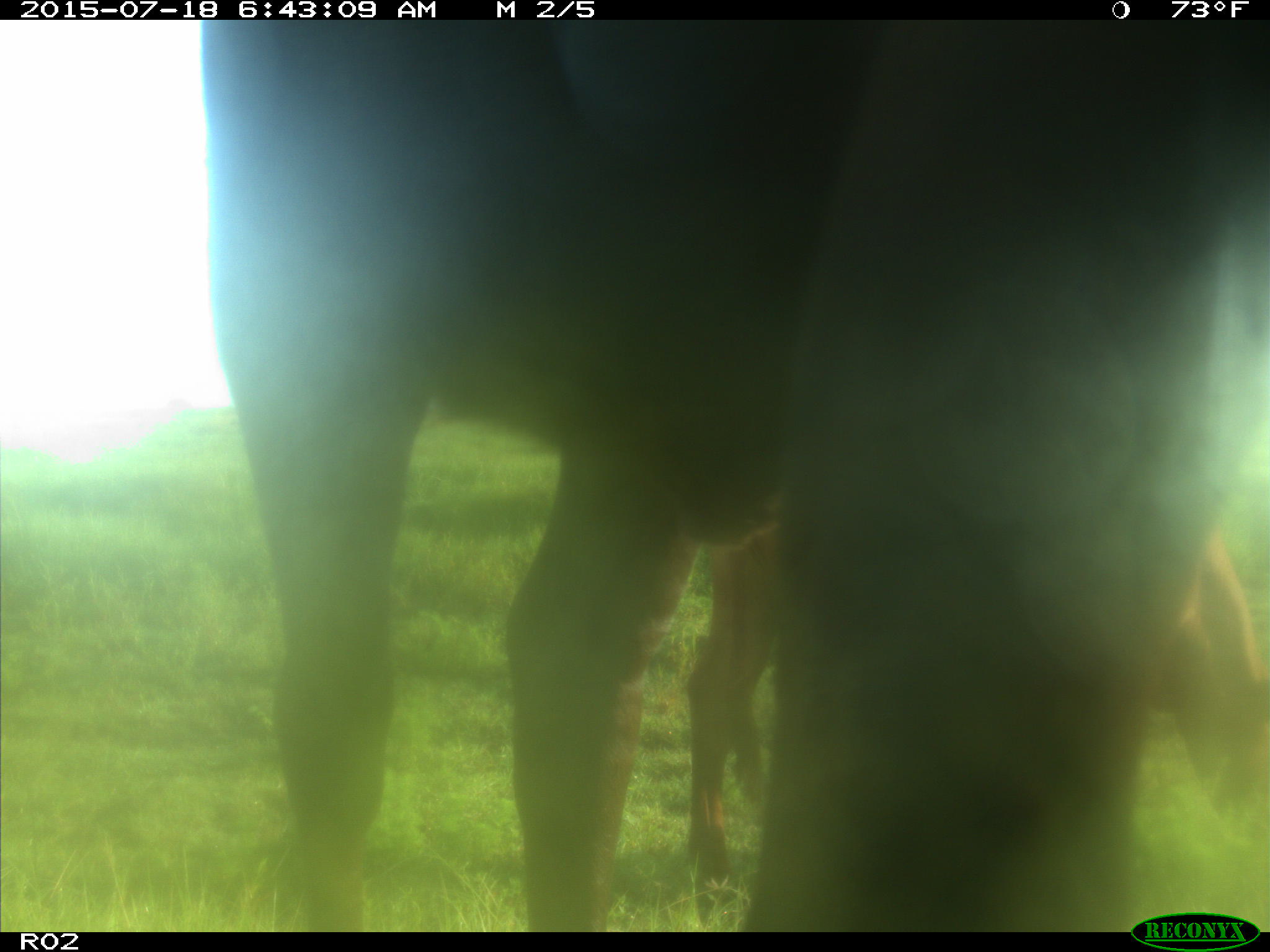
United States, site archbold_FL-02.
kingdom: Animalia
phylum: Chordata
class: Mammalia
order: Artiodactyla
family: Bovidae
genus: Bos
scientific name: Bos taurus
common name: domestic cow